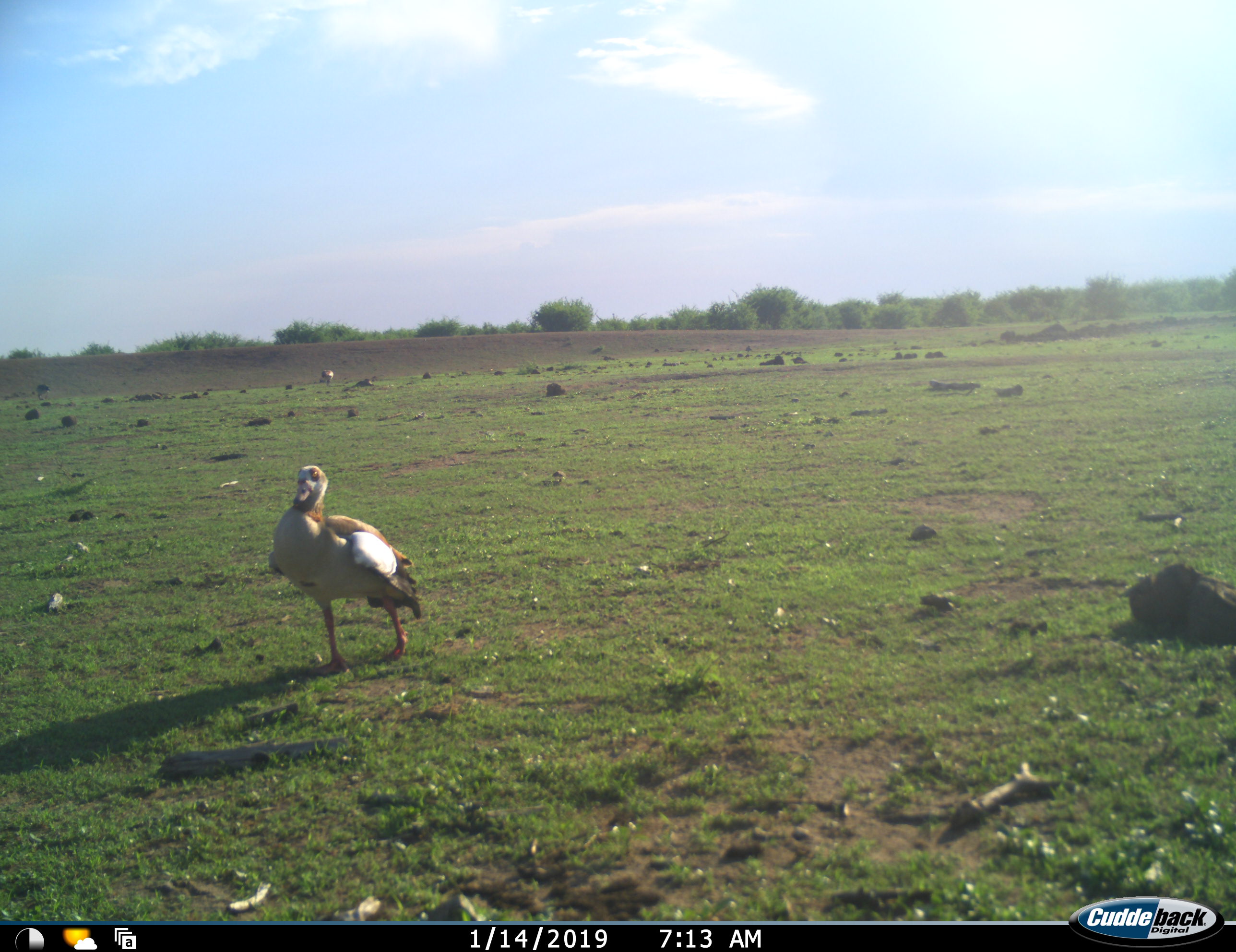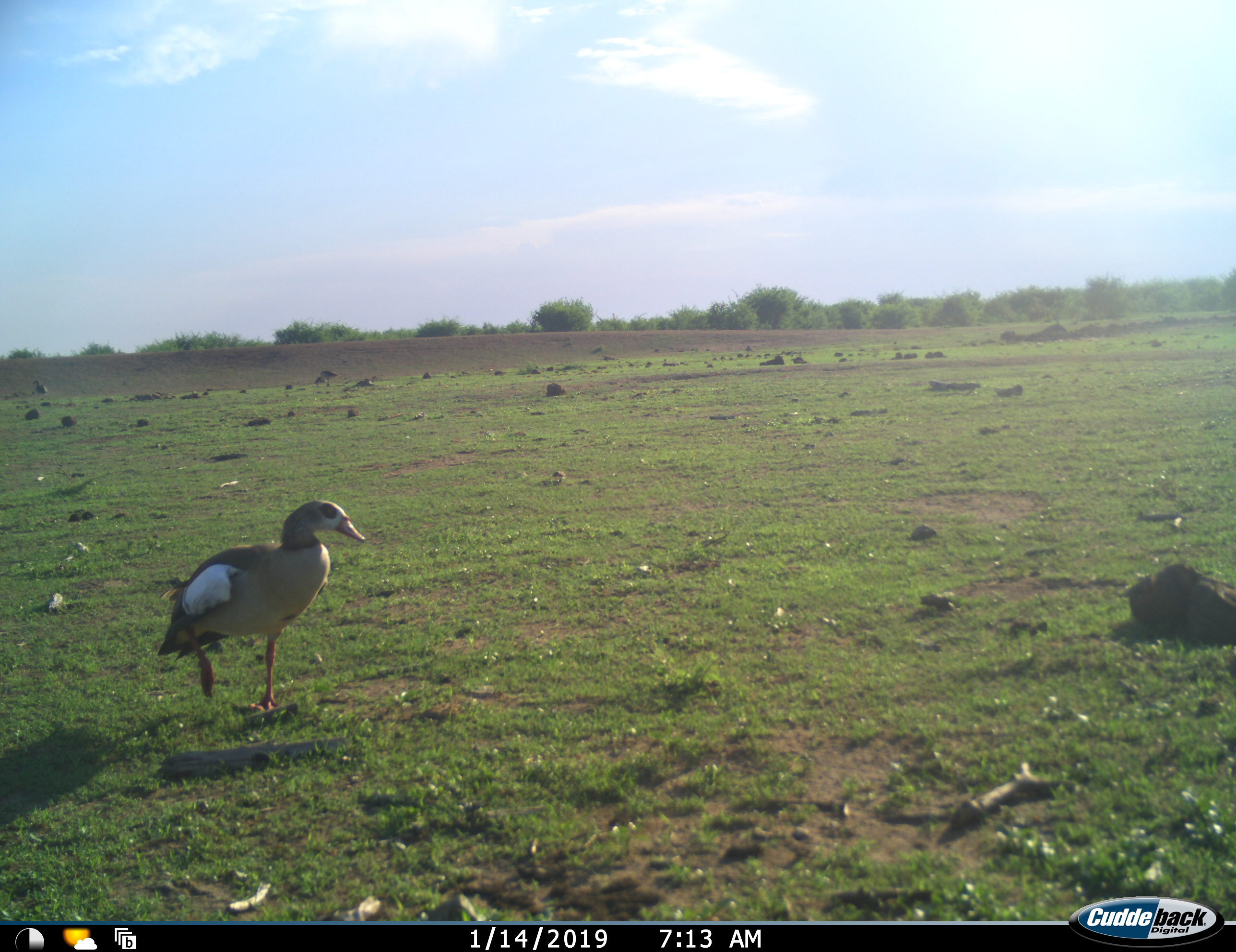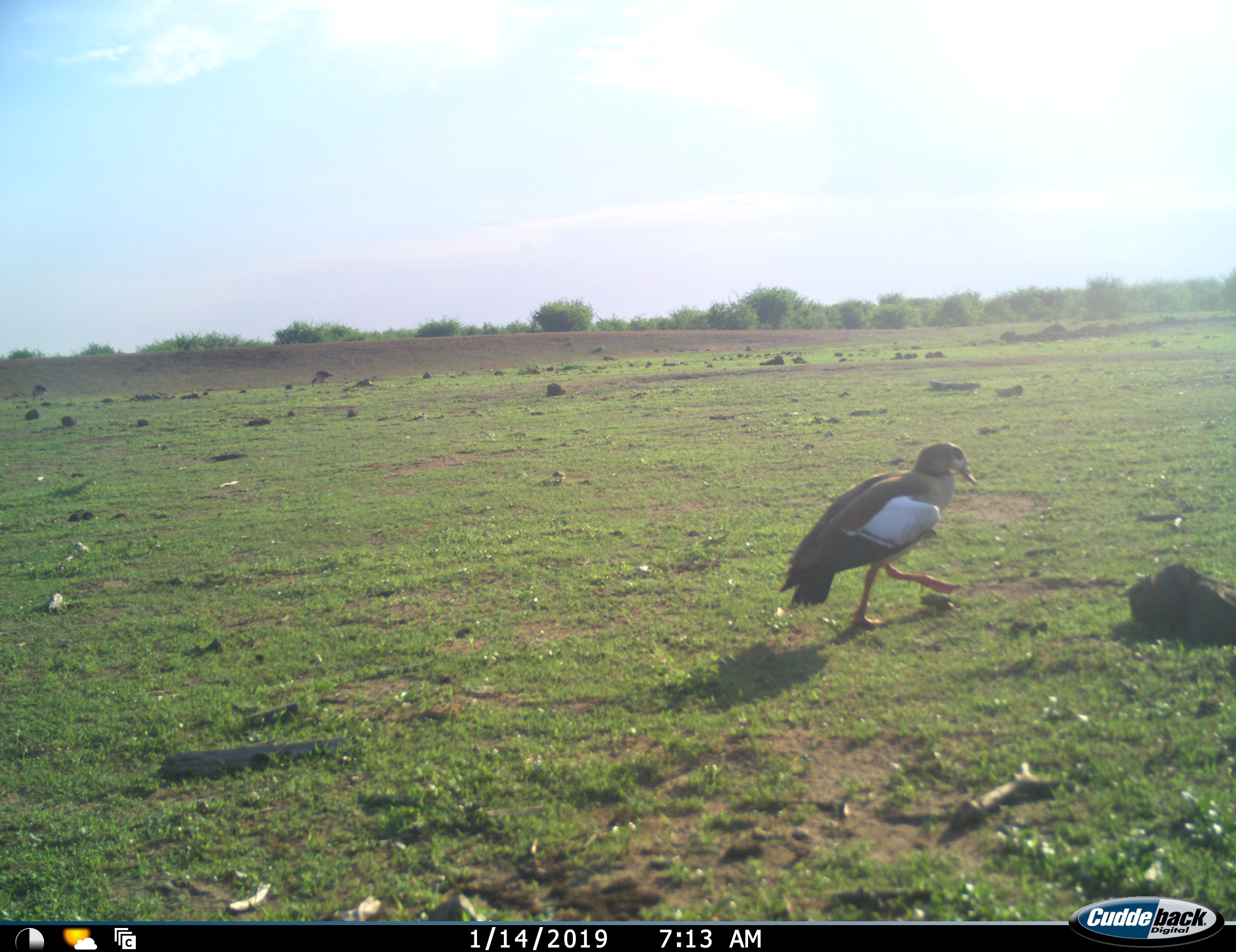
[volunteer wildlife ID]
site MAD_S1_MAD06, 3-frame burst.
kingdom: Animalia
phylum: Chordata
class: Aves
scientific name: Aves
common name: bird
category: birdother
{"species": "birdother (bird) (Aves)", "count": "3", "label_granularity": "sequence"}